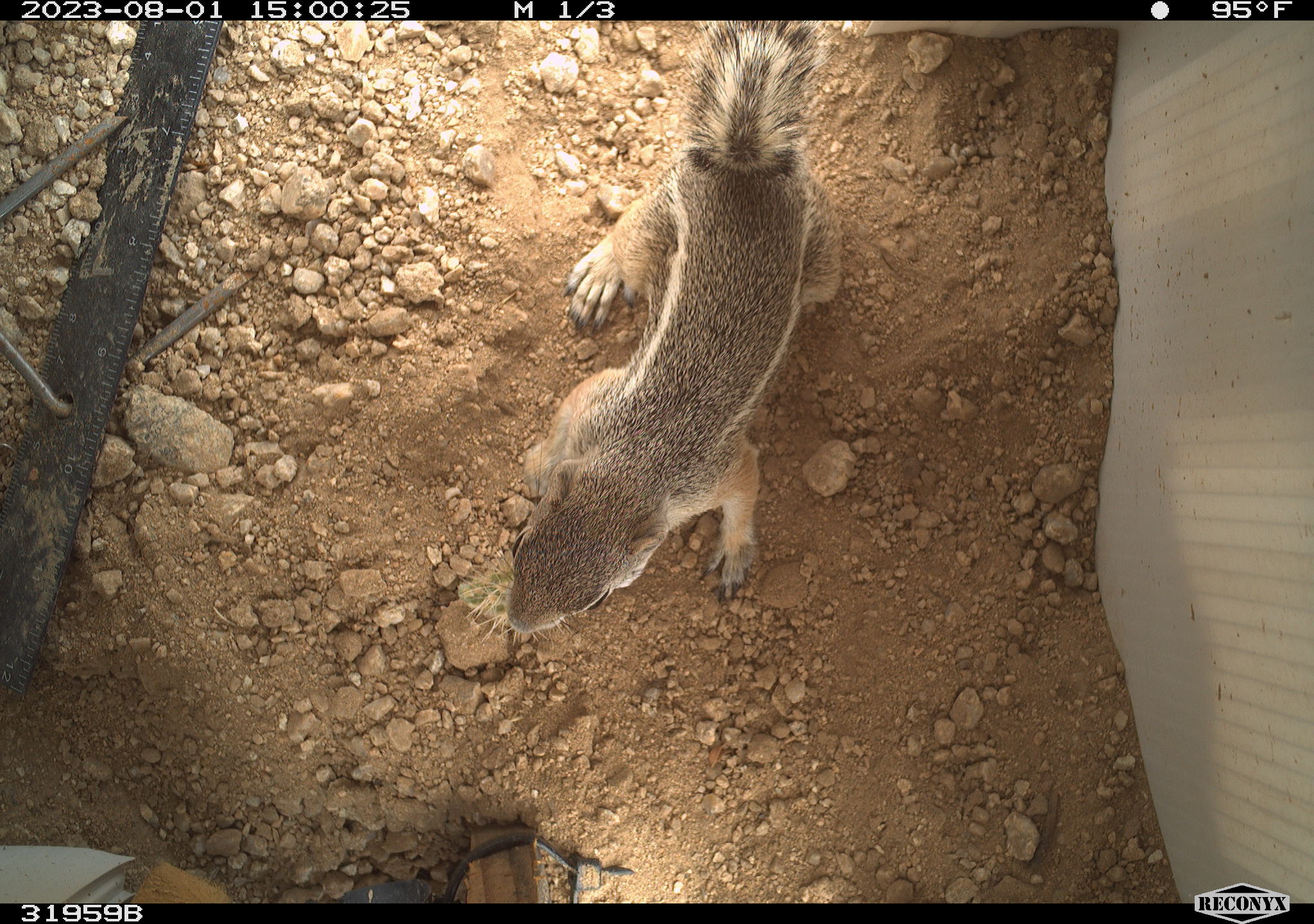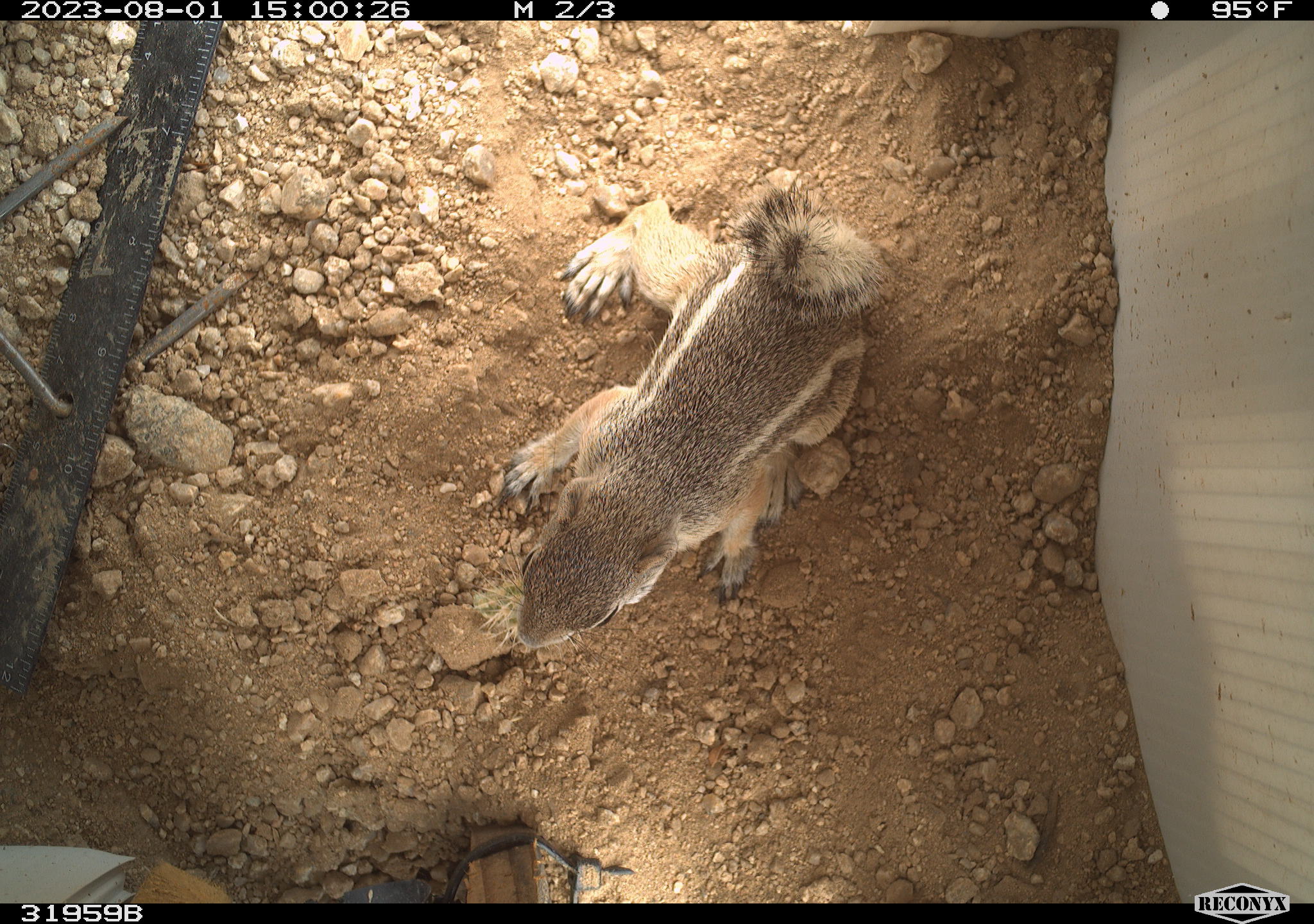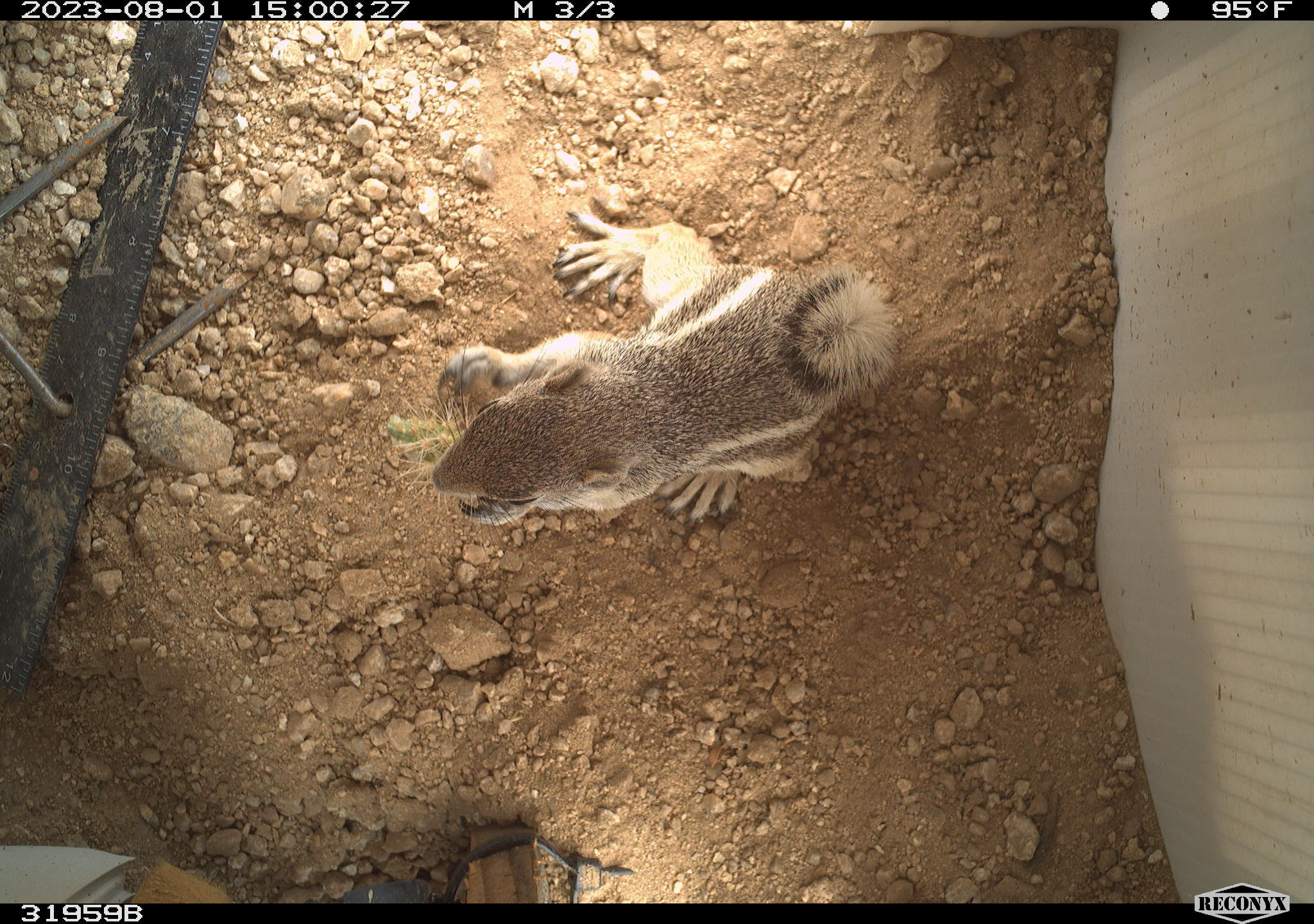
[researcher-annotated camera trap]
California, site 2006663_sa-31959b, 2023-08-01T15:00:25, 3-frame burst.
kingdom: Animalia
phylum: Chordata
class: Mammalia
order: Rodentia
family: Sciuridae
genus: Ammospermophilus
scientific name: Ammospermophilus leucurus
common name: white-tailed antelope squirrel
White-tailed antelope squirrel (Ammospermophilus leucurus).